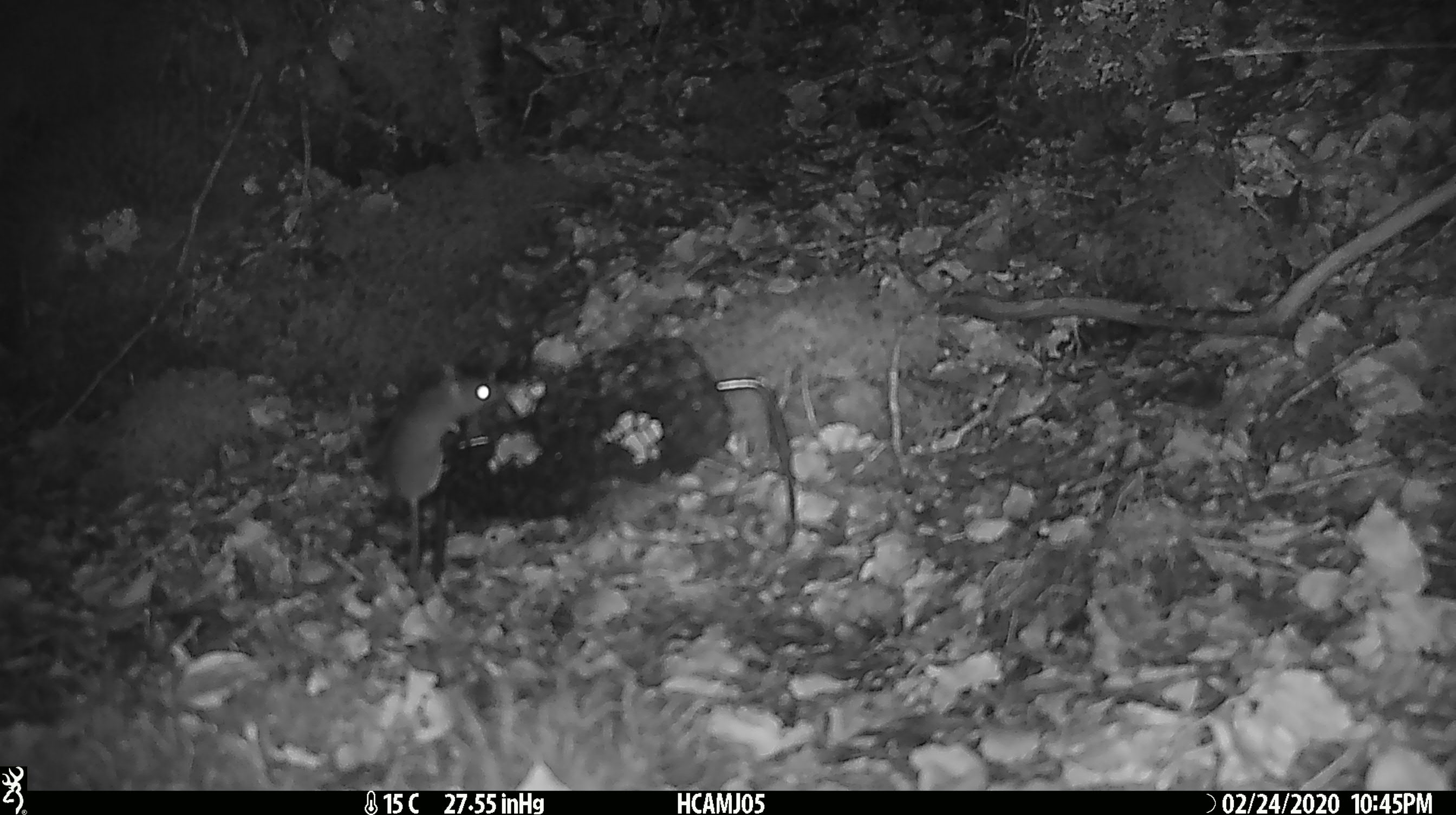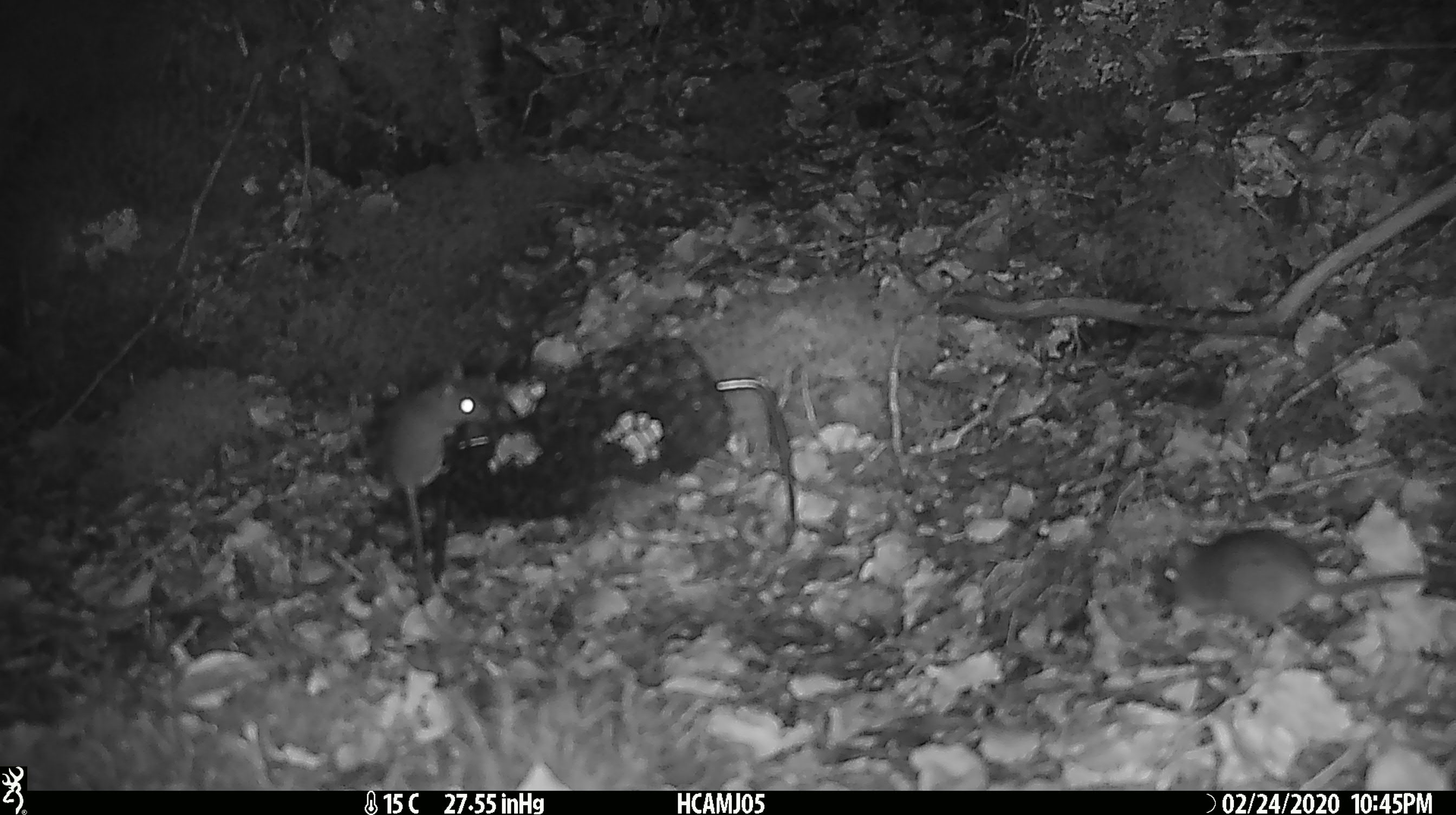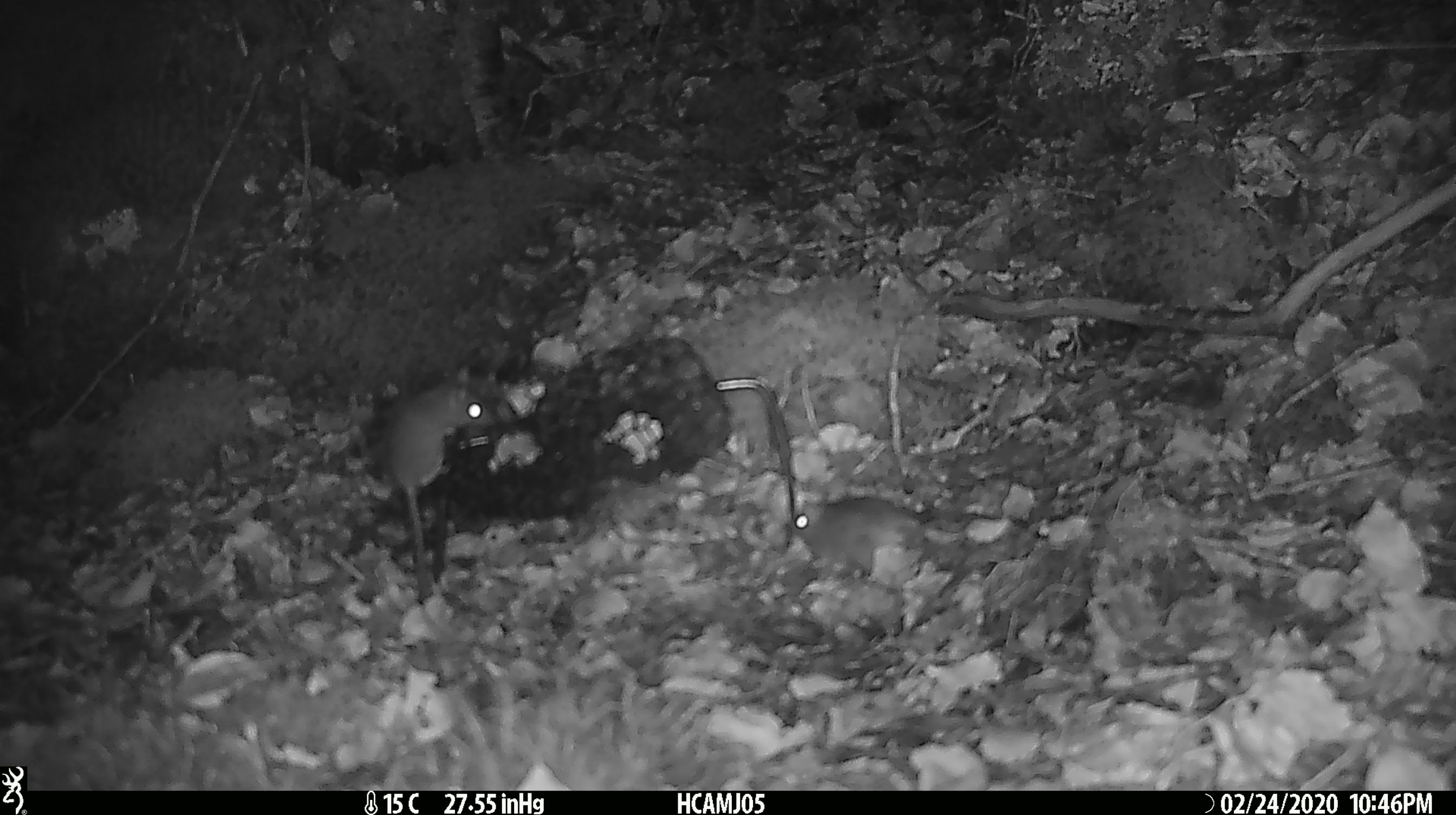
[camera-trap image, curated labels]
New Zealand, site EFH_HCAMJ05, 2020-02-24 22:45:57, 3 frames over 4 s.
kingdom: Animalia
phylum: Chordata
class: Mammalia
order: Rodentia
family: Muridae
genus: Mus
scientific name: Mus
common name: mouse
Mouse (Mus).